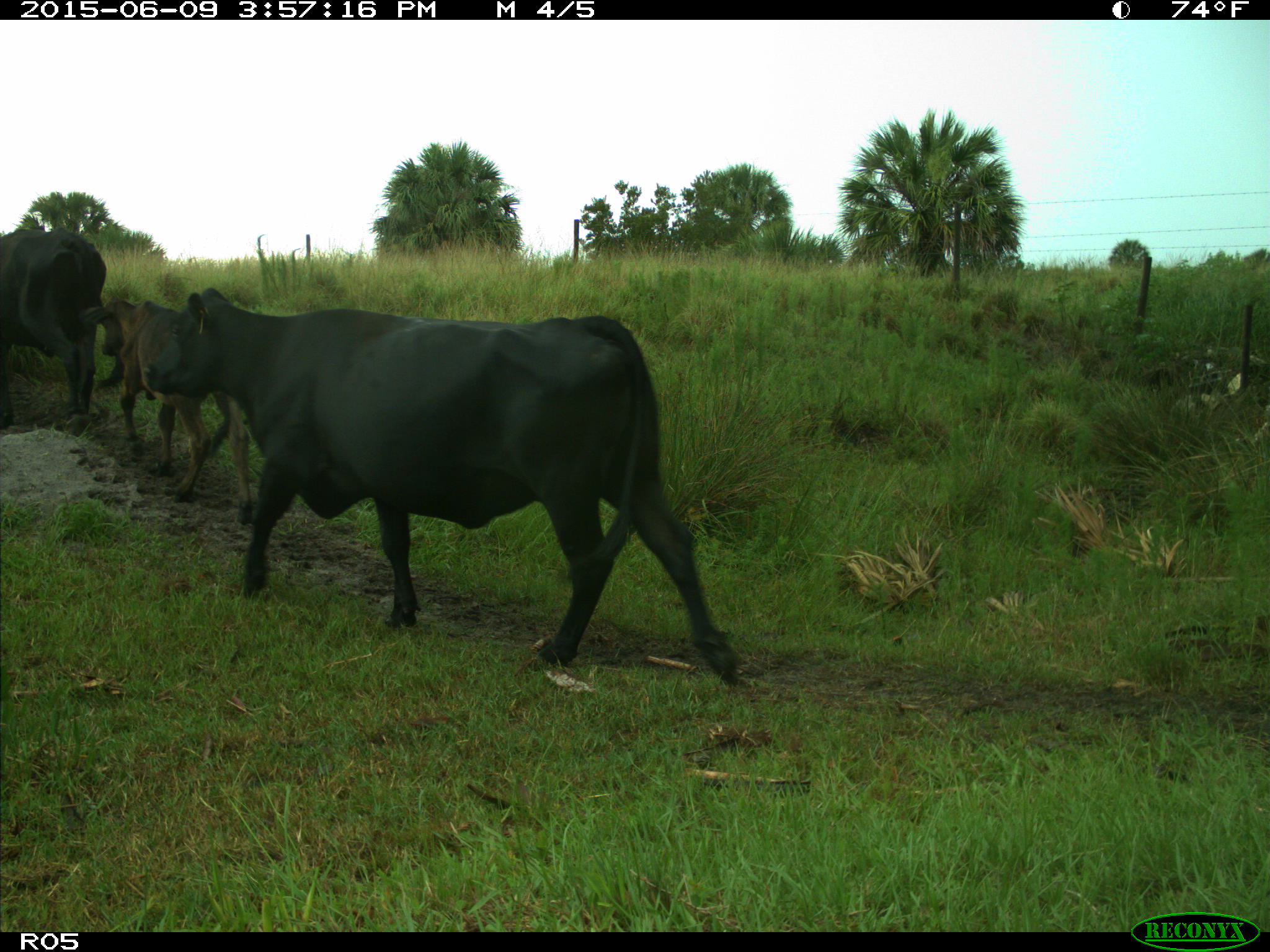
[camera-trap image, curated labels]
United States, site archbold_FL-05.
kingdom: Animalia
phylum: Chordata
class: Mammalia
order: Artiodactyla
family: Bovidae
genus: Bos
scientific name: Bos taurus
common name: domestic cow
Bos taurus (domestic cow).